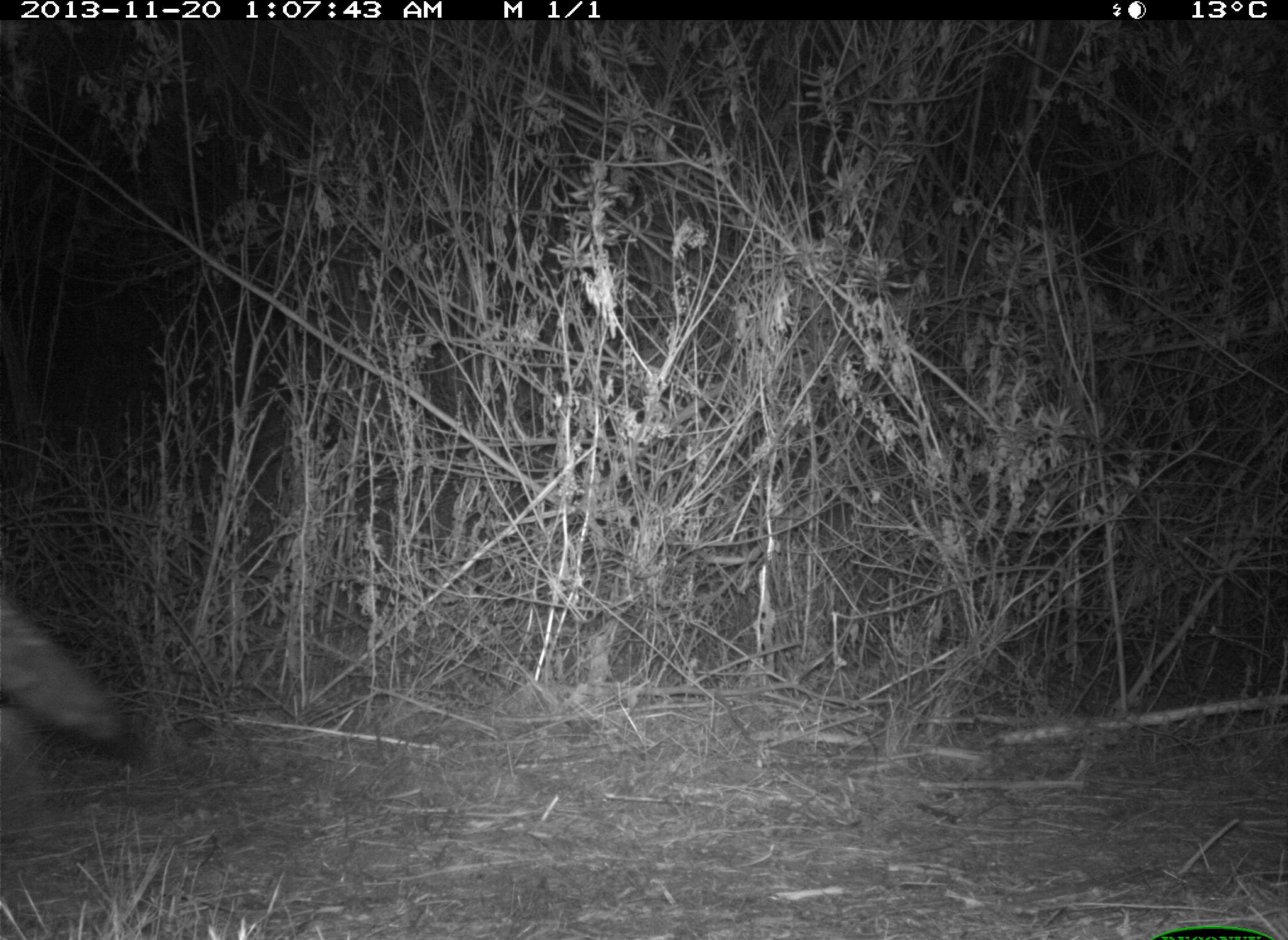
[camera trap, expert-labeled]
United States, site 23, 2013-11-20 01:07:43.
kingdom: Animalia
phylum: Chordata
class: Mammalia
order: Carnivora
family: Canidae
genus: Canis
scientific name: Canis latrans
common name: coyote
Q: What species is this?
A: Coyote (Canis latrans).